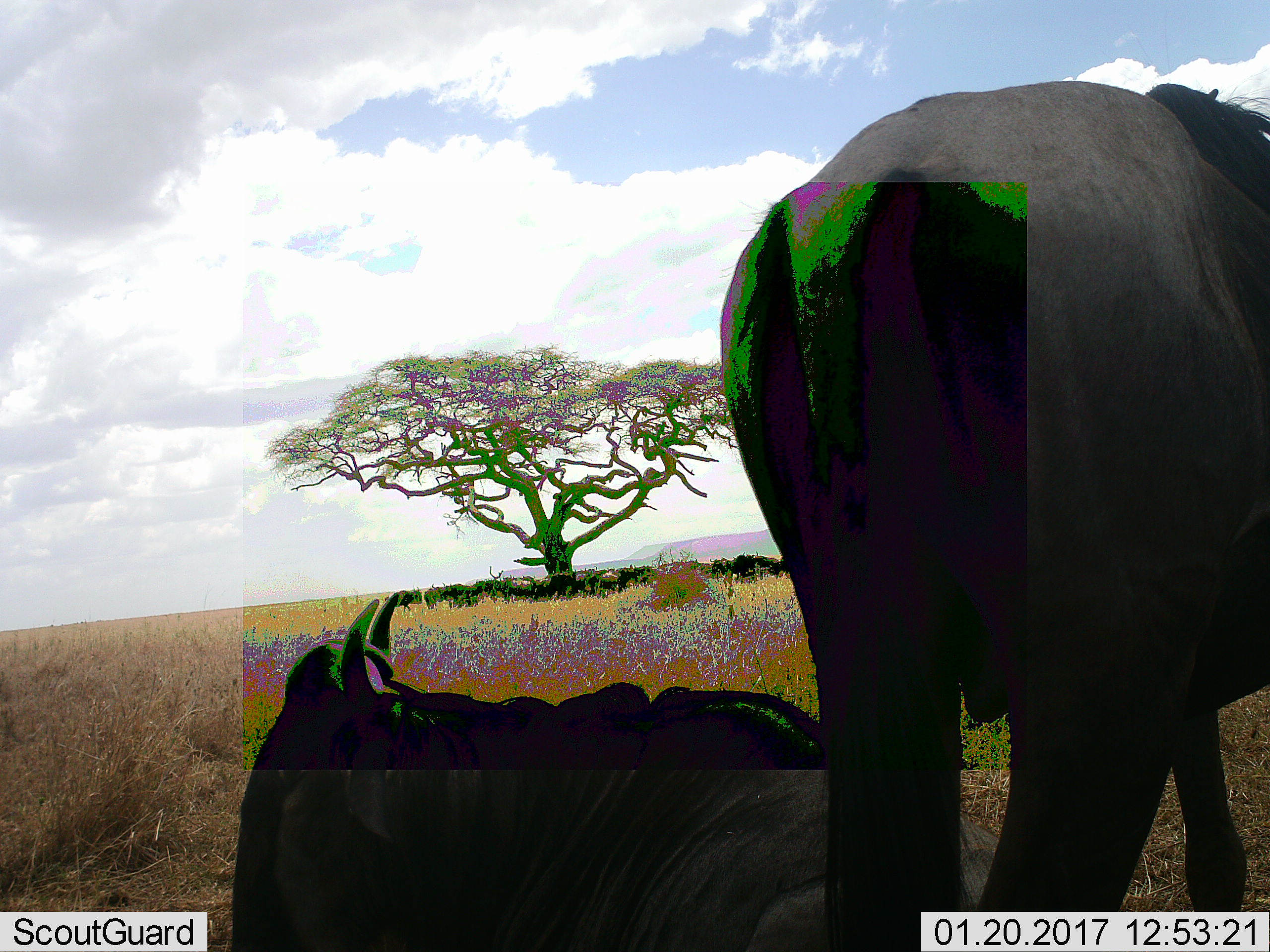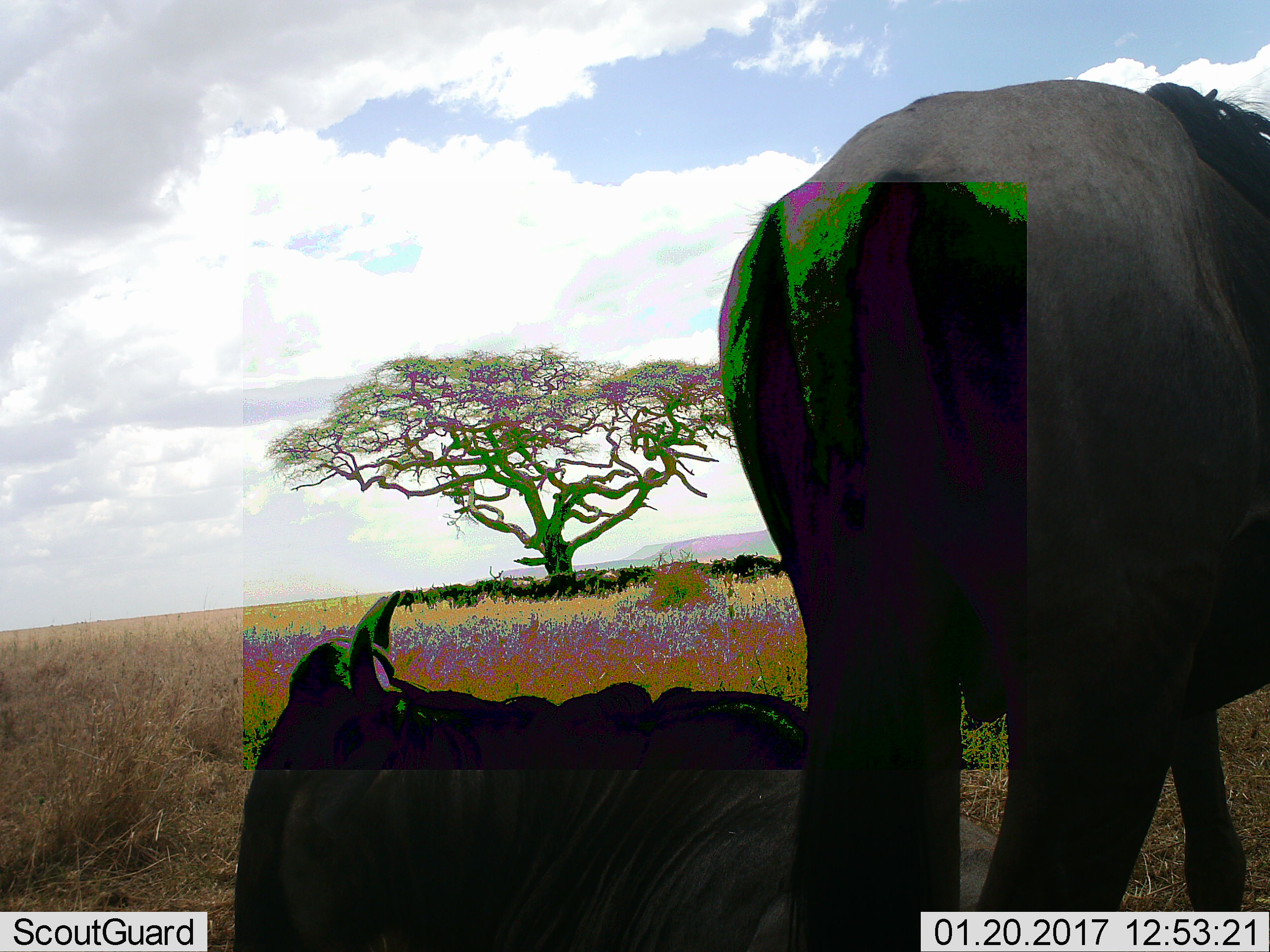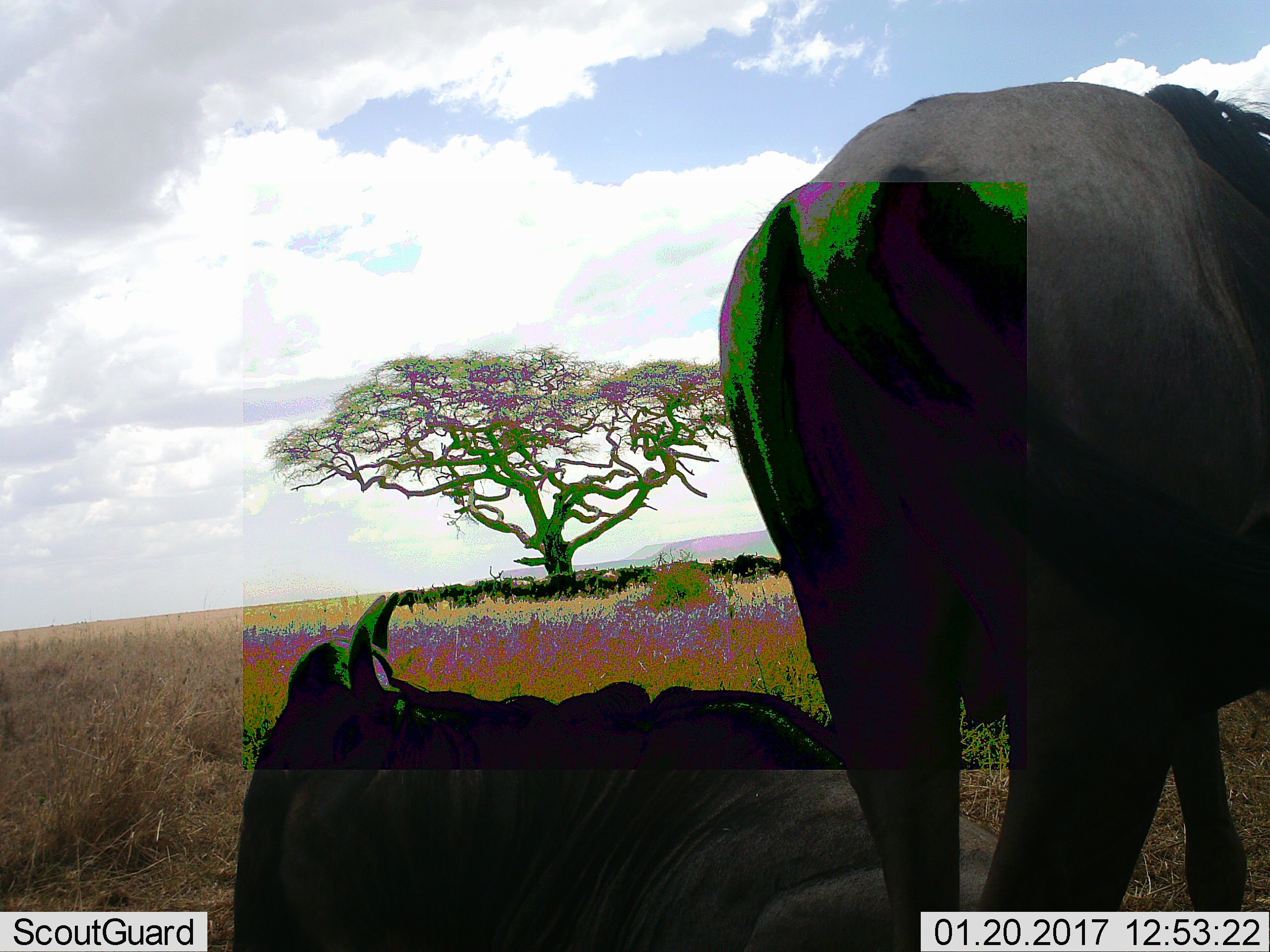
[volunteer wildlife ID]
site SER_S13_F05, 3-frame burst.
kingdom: Animalia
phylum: Chordata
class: Mammalia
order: Artiodactyla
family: Bovidae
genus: Connochaetes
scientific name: Connochaetes taurinus taurinus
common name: blue wildebeest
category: wildebeestblue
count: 2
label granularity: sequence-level